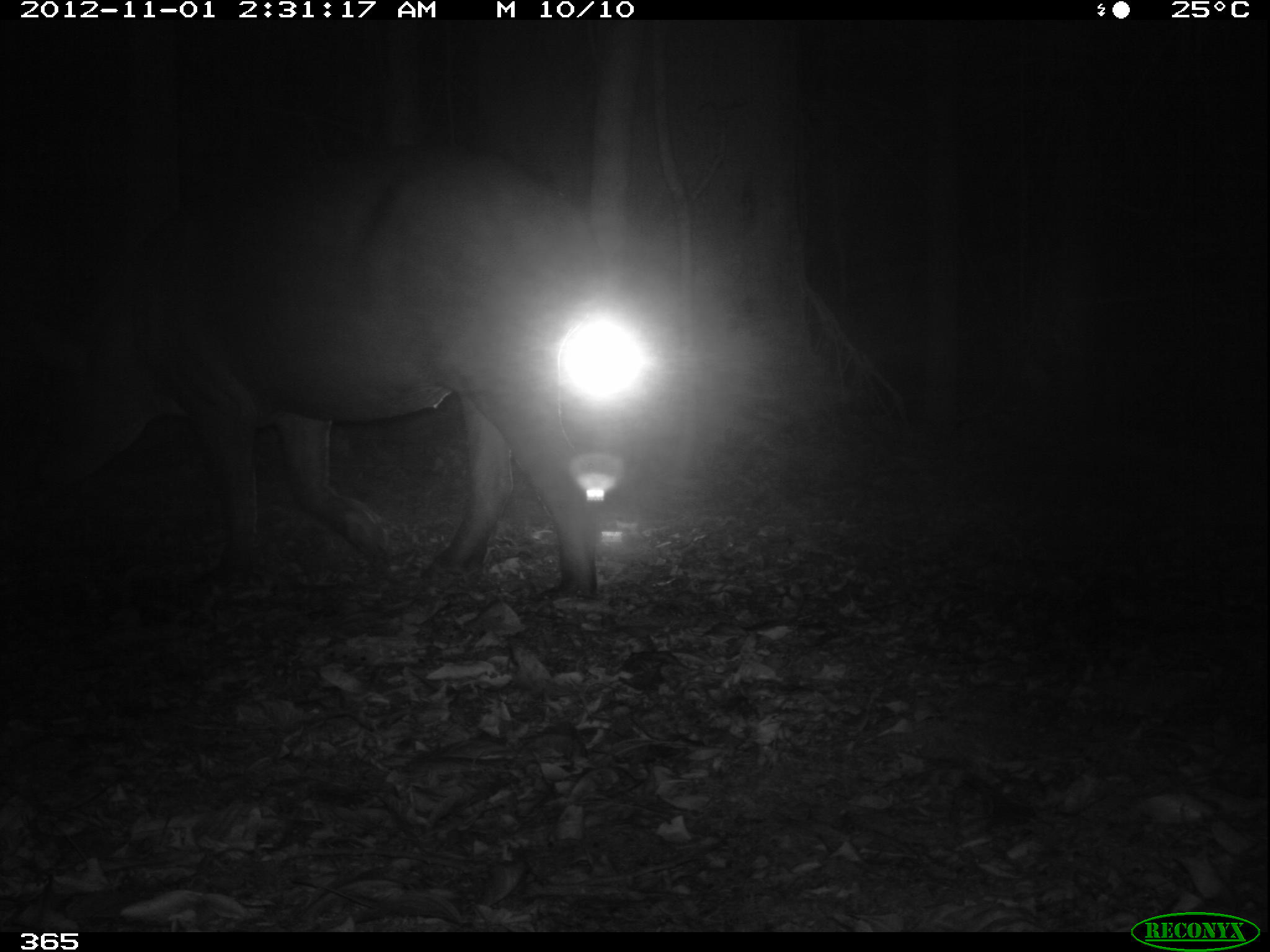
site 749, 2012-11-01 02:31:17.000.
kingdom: Animalia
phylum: Chordata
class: Mammalia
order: Perissodactyla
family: Tapiridae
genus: Tapirus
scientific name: Tapirus terrestris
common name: south american tapir